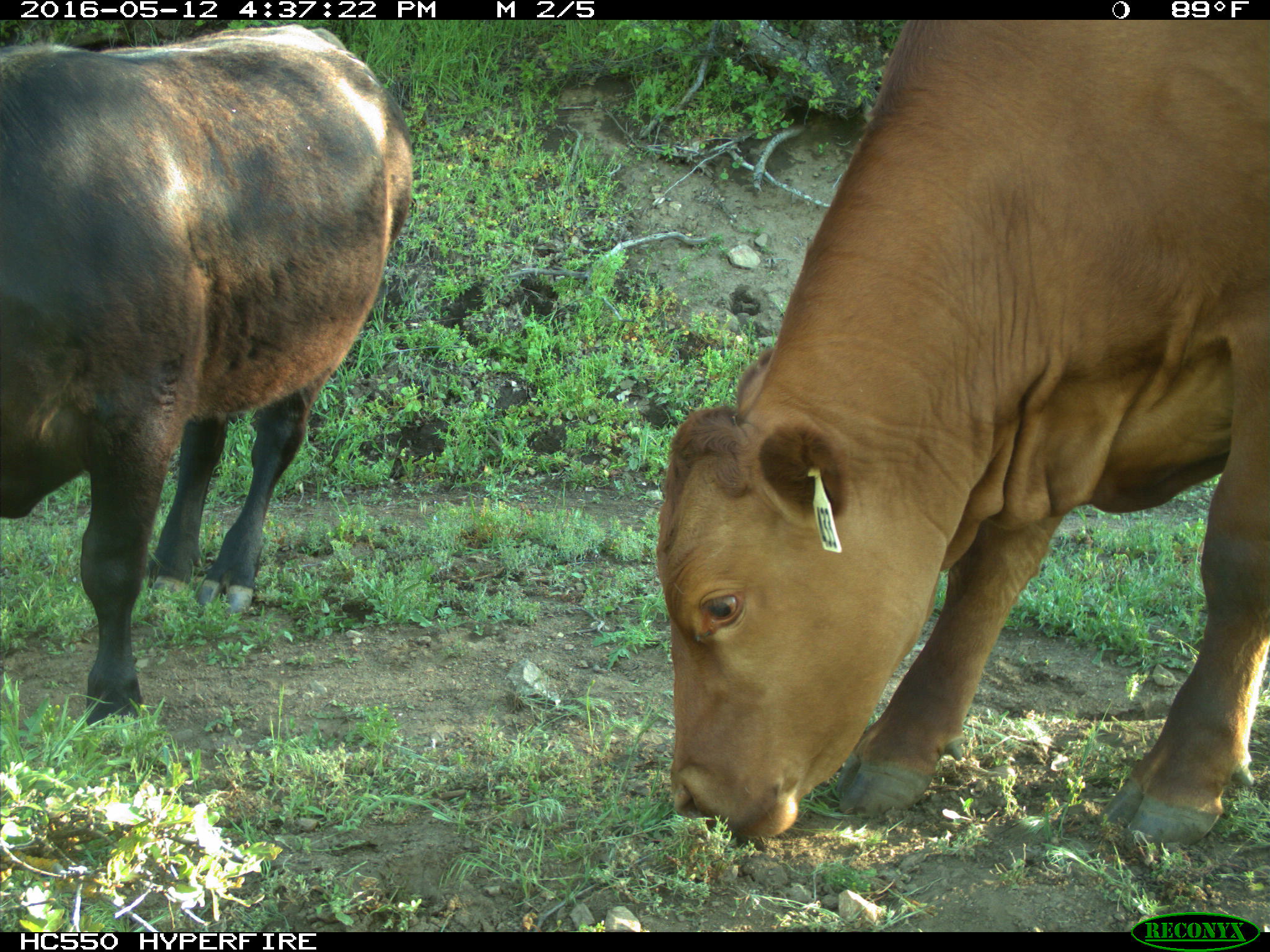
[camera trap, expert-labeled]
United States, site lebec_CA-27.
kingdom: Animalia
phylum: Chordata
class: Mammalia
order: Artiodactyla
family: Bovidae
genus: Bos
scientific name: Bos taurus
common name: domestic cow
Bos taurus (domestic cow).